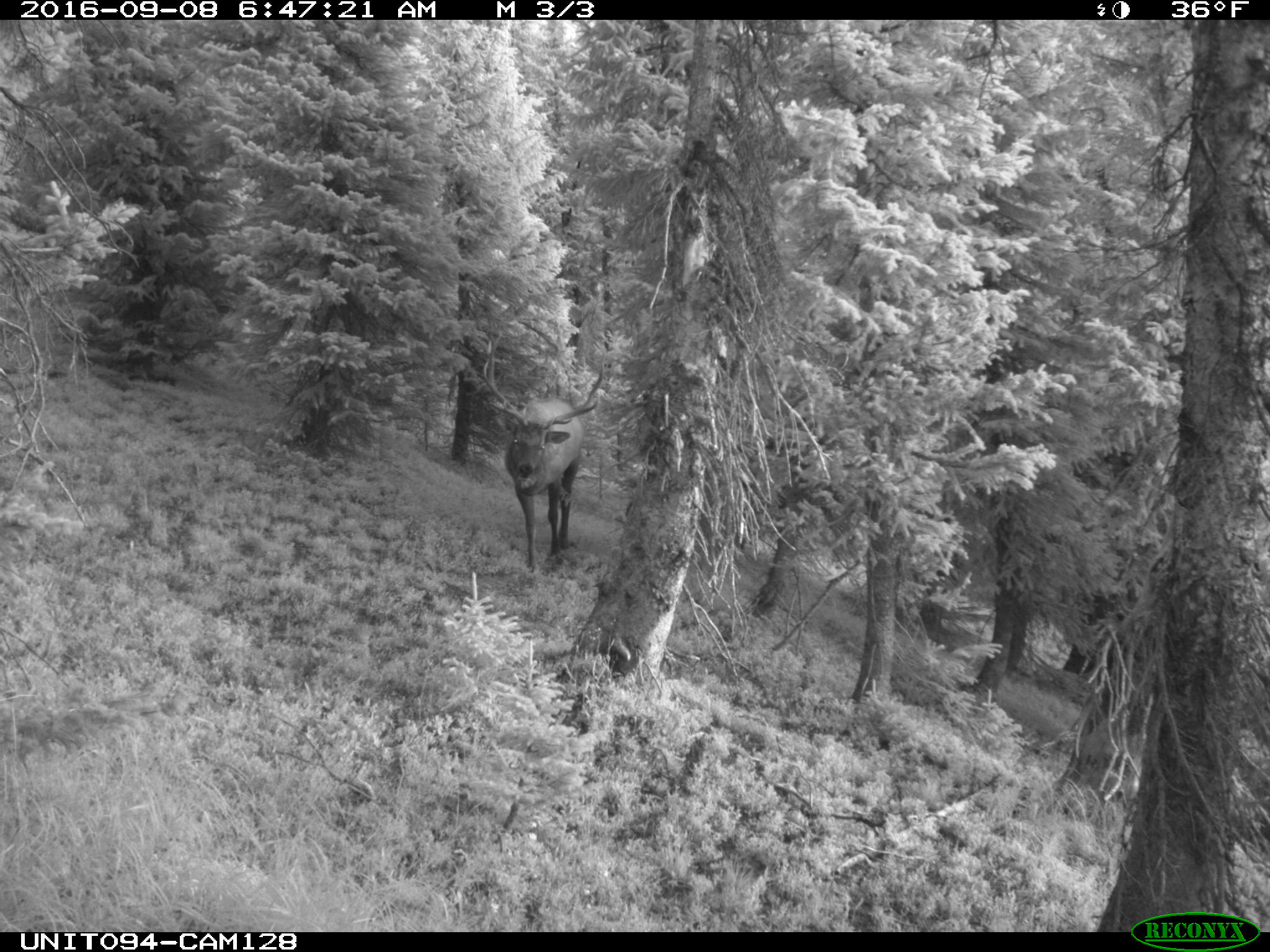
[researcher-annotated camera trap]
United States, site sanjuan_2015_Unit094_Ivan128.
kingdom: Animalia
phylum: Chordata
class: Mammalia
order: Artiodactyla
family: Cervidae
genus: Cervus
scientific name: Cervus elaphus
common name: red deer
Cervus elaphus (red deer).